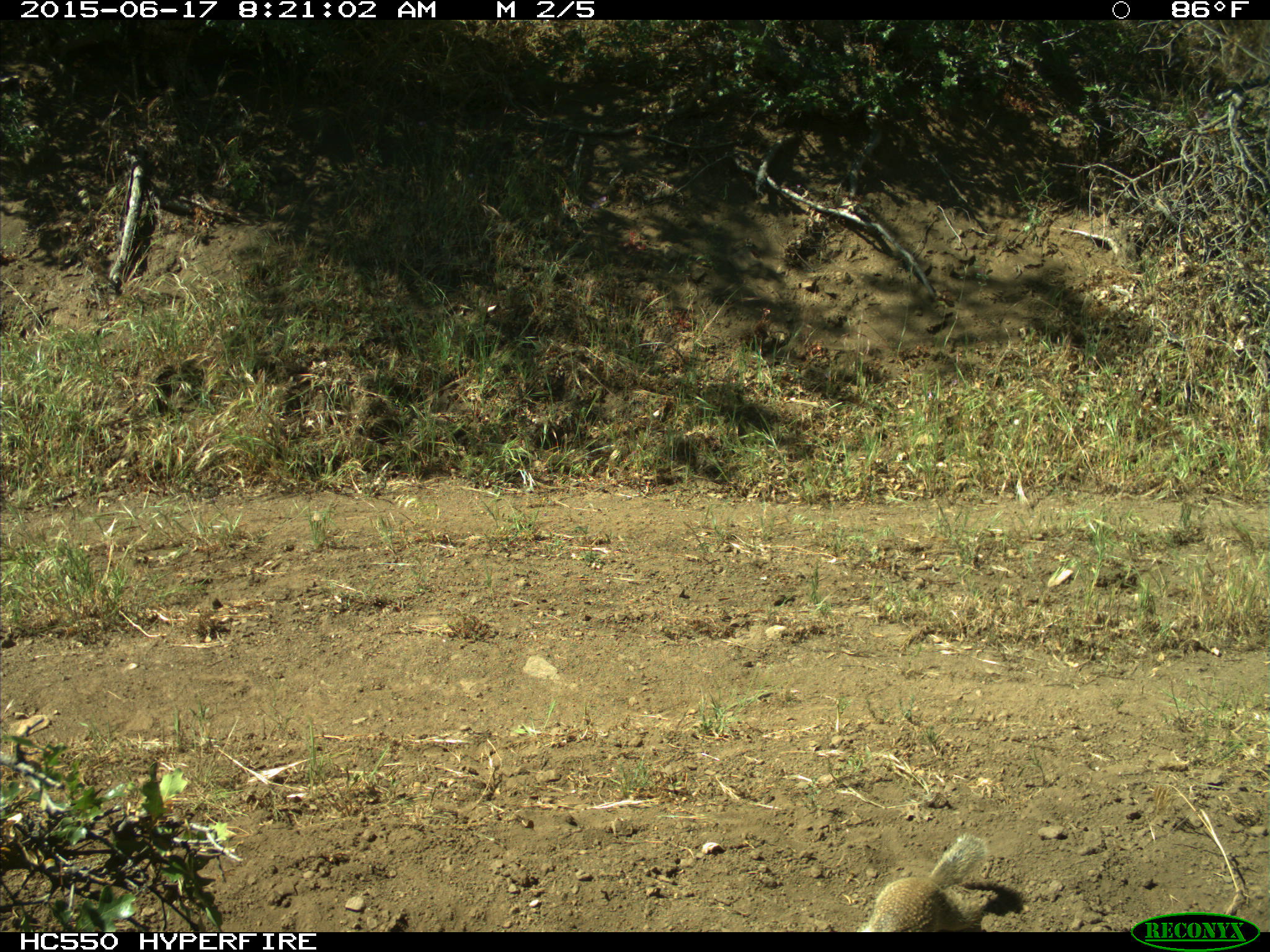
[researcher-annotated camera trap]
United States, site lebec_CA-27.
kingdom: Animalia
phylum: Chordata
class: Mammalia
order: Rodentia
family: Sciuridae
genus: Otospermophilus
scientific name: Otospermophilus beecheyi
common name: california ground squirrel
Otospermophilus beecheyi (california ground squirrel).